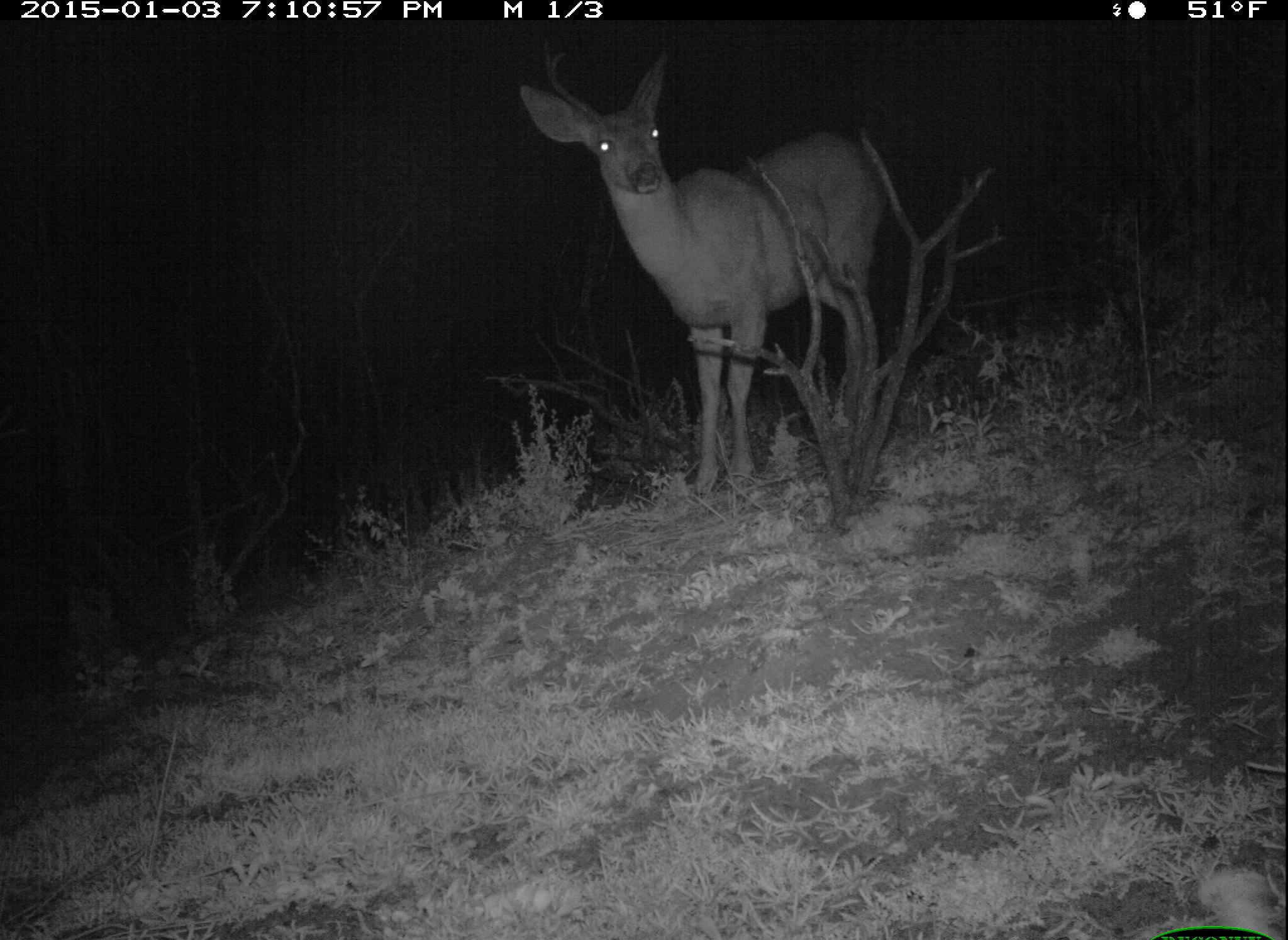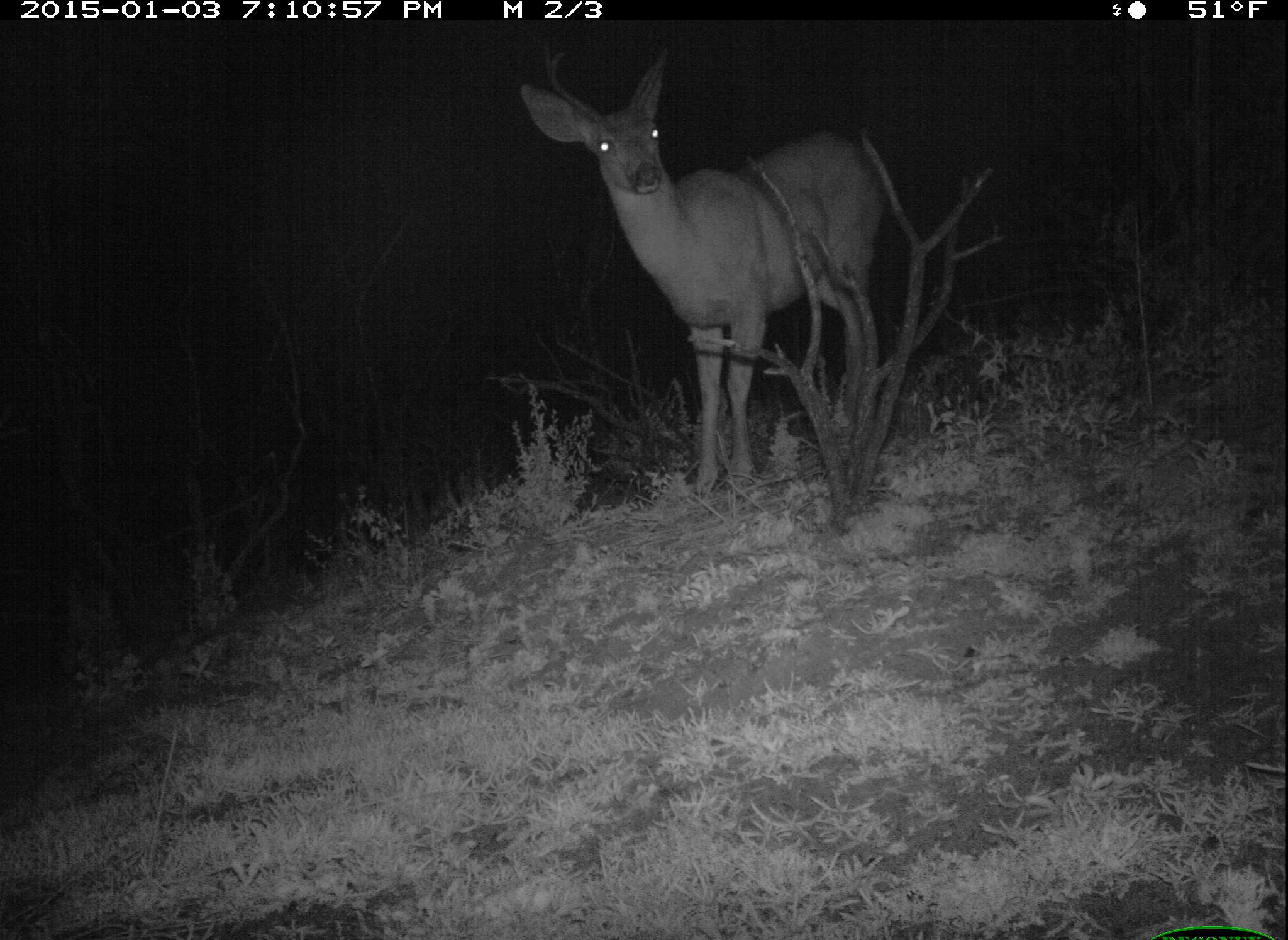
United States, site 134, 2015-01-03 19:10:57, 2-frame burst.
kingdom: Animalia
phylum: Chordata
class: Mammalia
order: Artiodactyla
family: Cervidae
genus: Odocoileus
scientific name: Odocoileus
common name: deer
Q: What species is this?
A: Deer (Odocoileus).